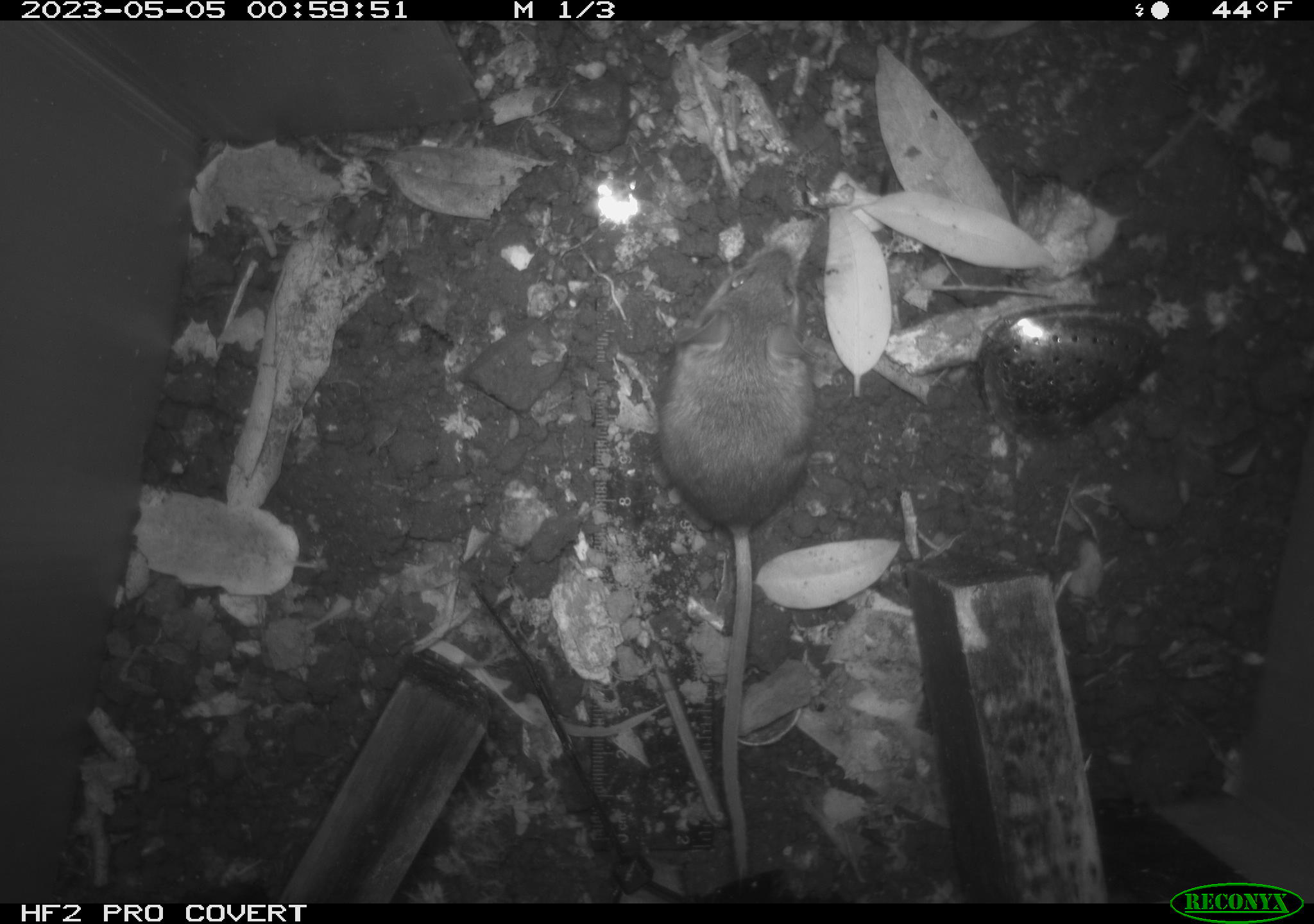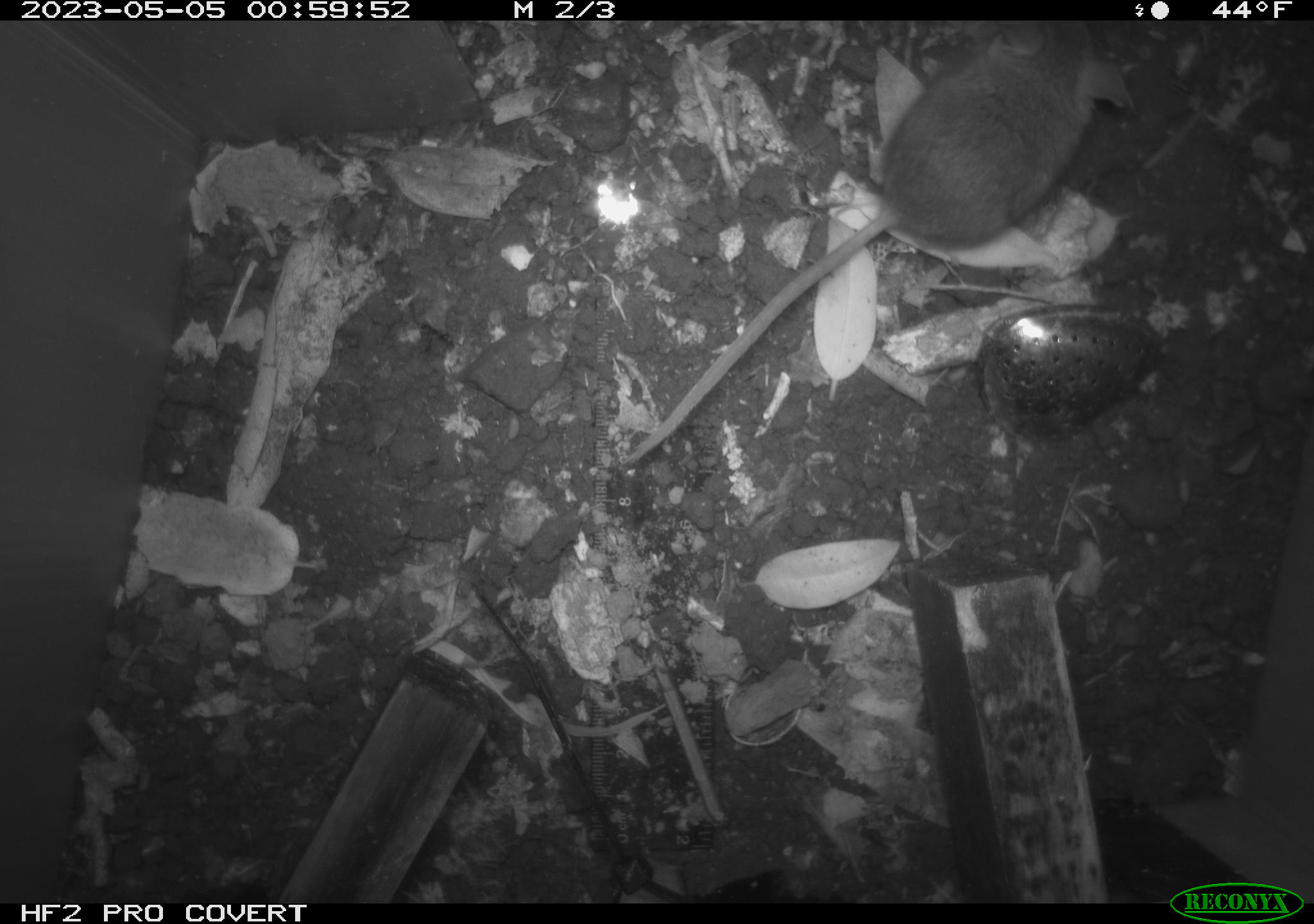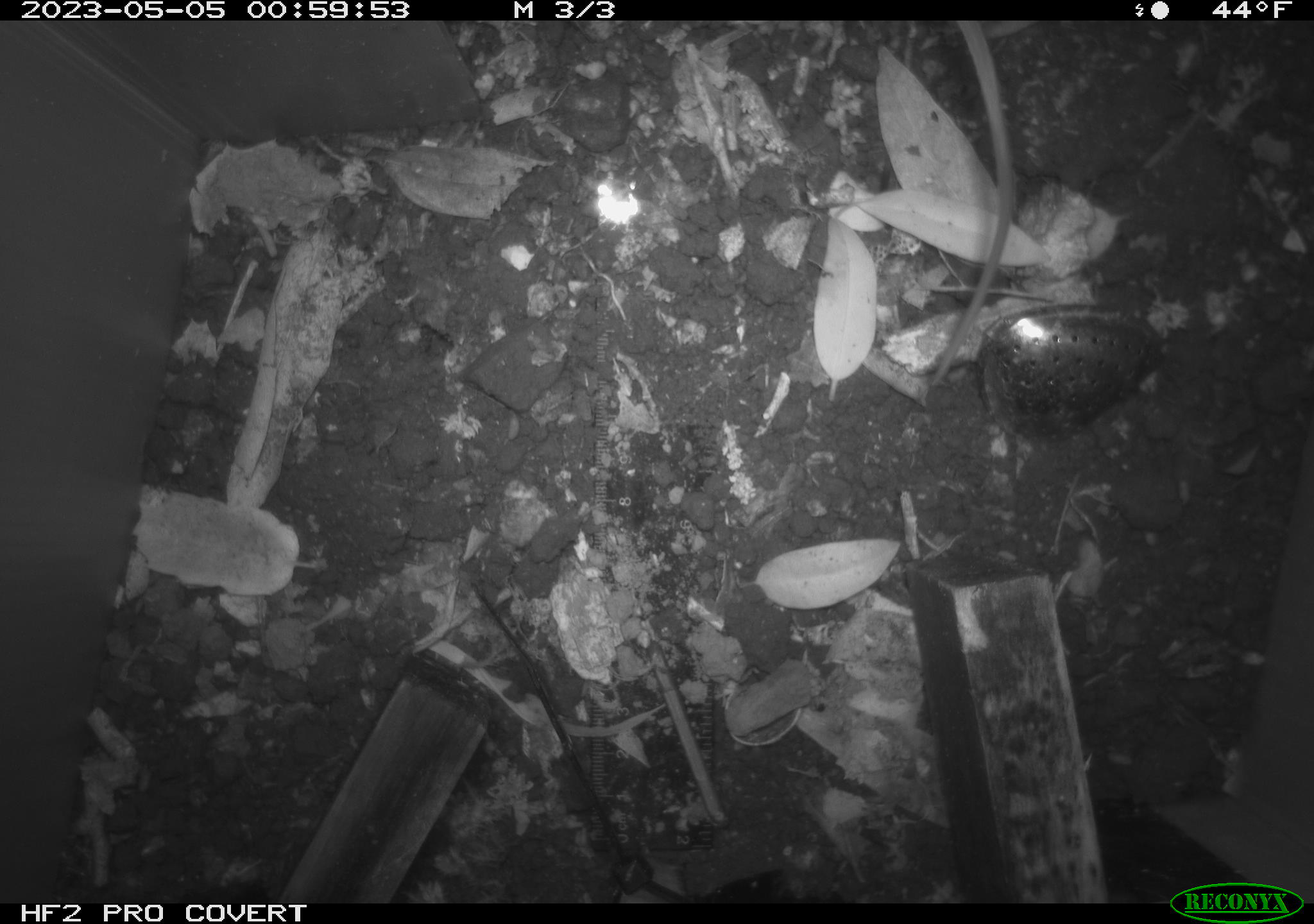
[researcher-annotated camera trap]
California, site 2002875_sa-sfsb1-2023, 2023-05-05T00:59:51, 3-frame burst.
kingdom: Animalia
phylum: Chordata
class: Mammalia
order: Rodentia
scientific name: Rodentia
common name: mouse species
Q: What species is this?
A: Mouse species (Rodentia).